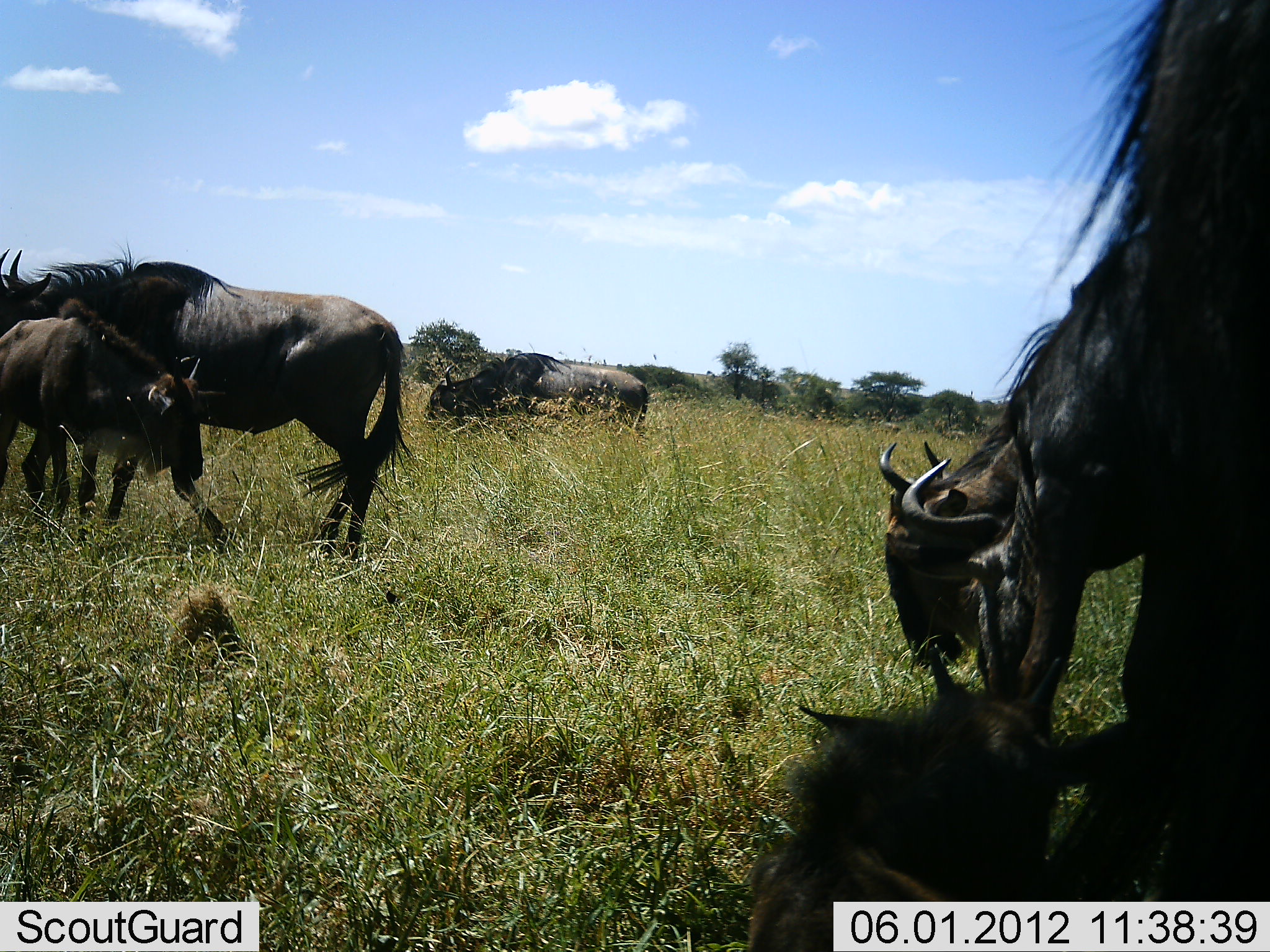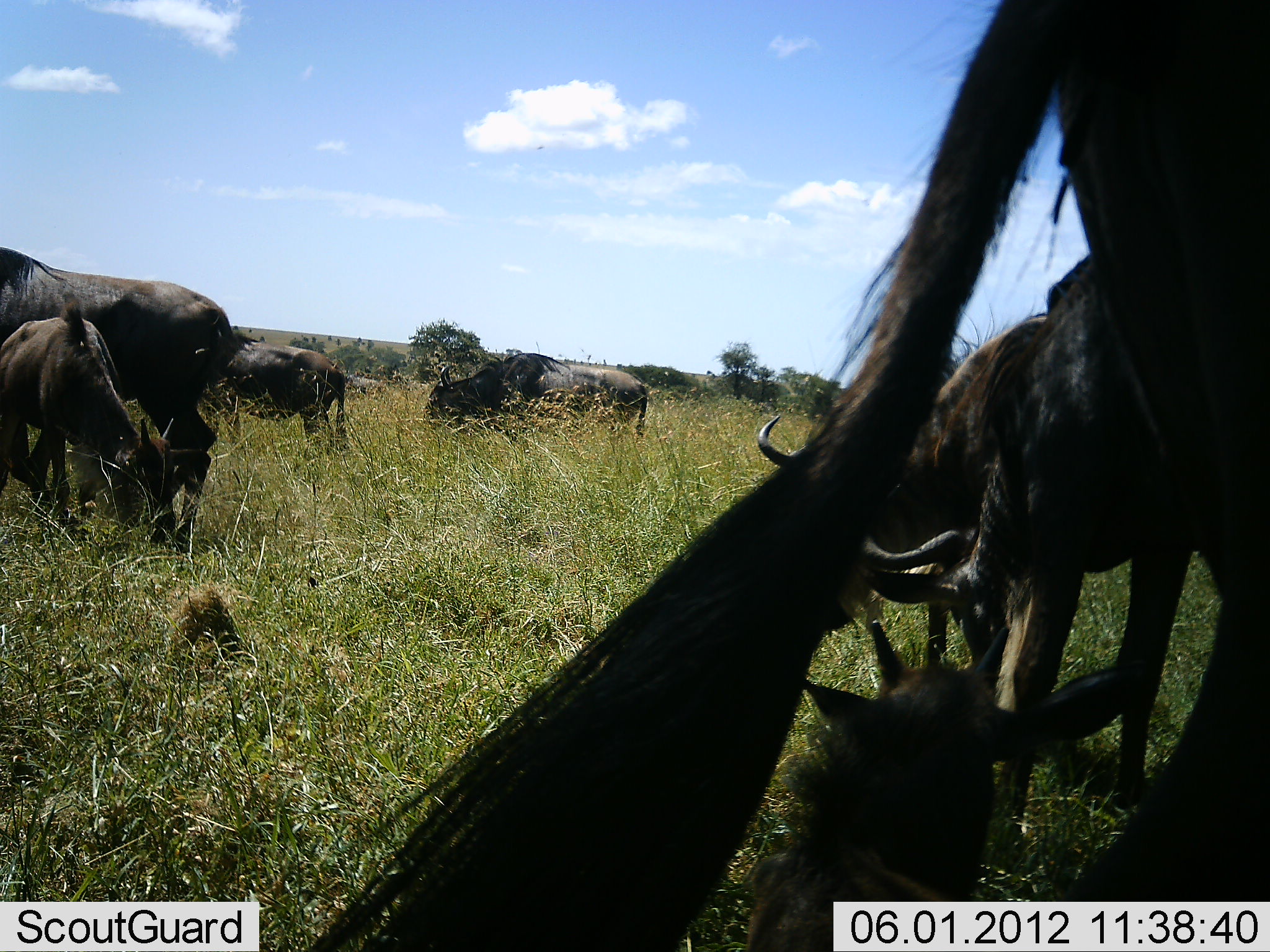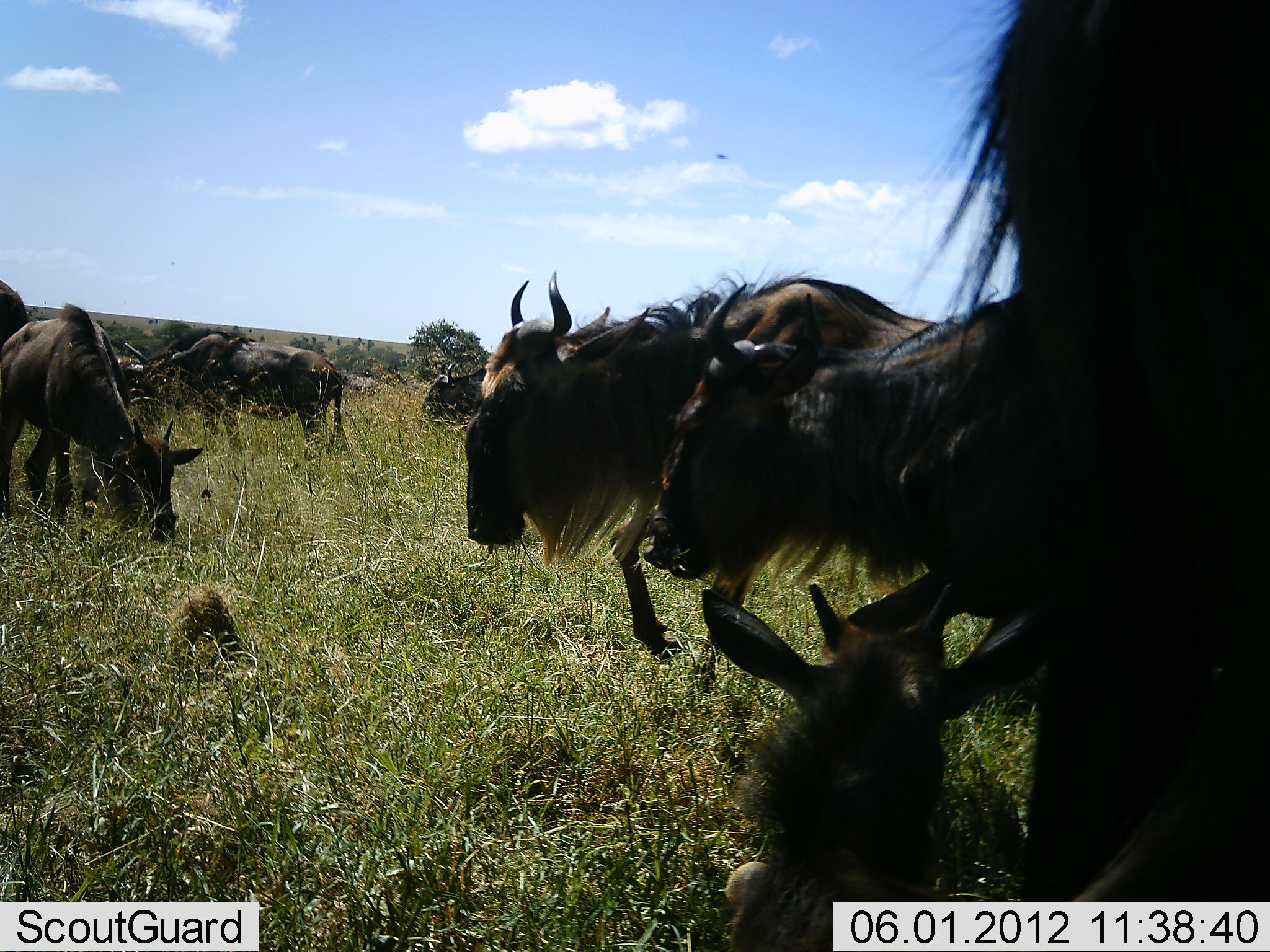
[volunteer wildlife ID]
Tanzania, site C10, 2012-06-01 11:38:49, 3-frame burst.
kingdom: Animalia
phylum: Chordata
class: Mammalia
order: Artiodactyla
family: Bovidae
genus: Connochaetes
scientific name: Connochaetes taurinus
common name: blue wildebeest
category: wildebeest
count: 9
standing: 60%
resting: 10%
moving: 80%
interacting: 10%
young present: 70%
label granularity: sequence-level